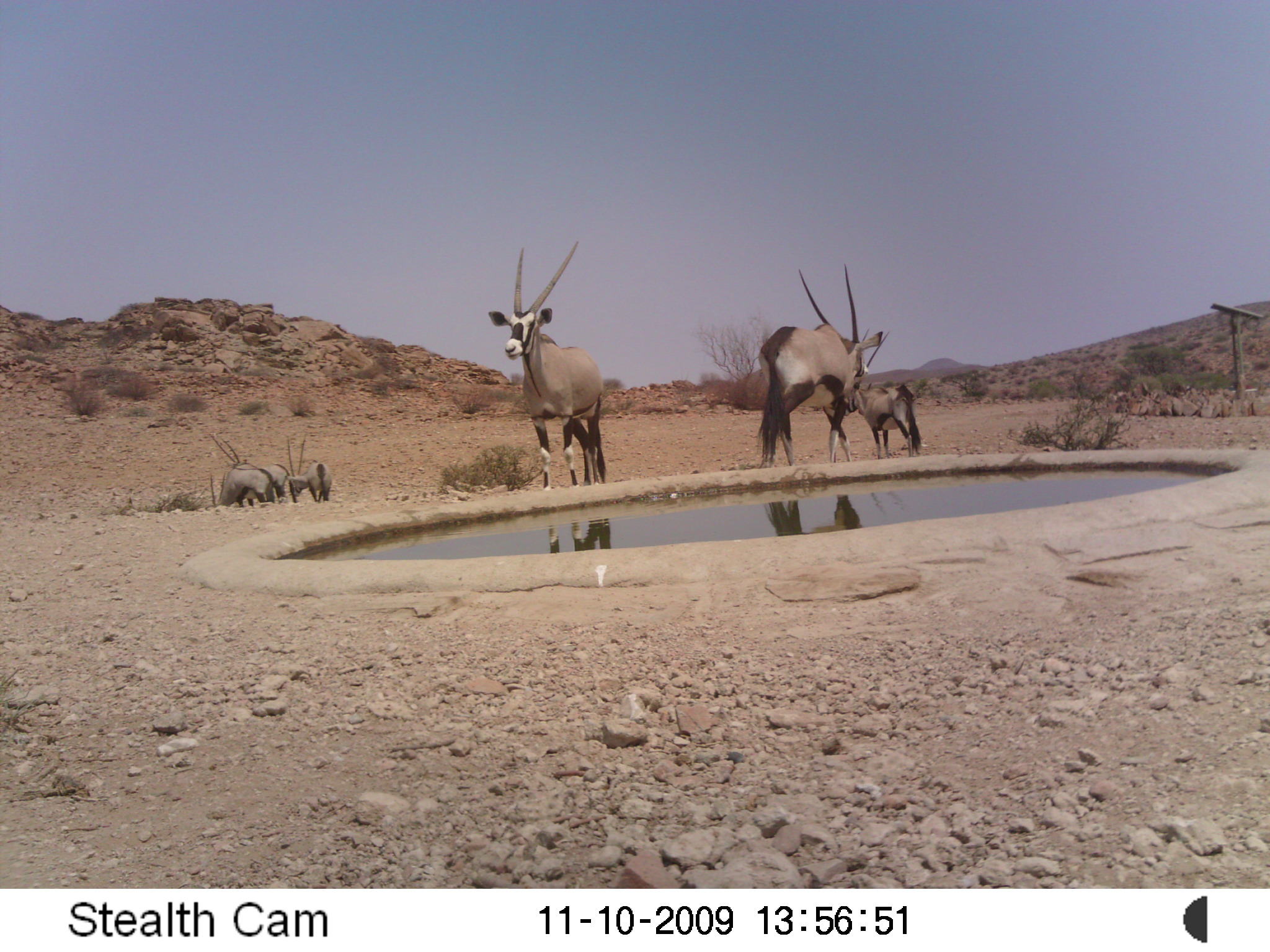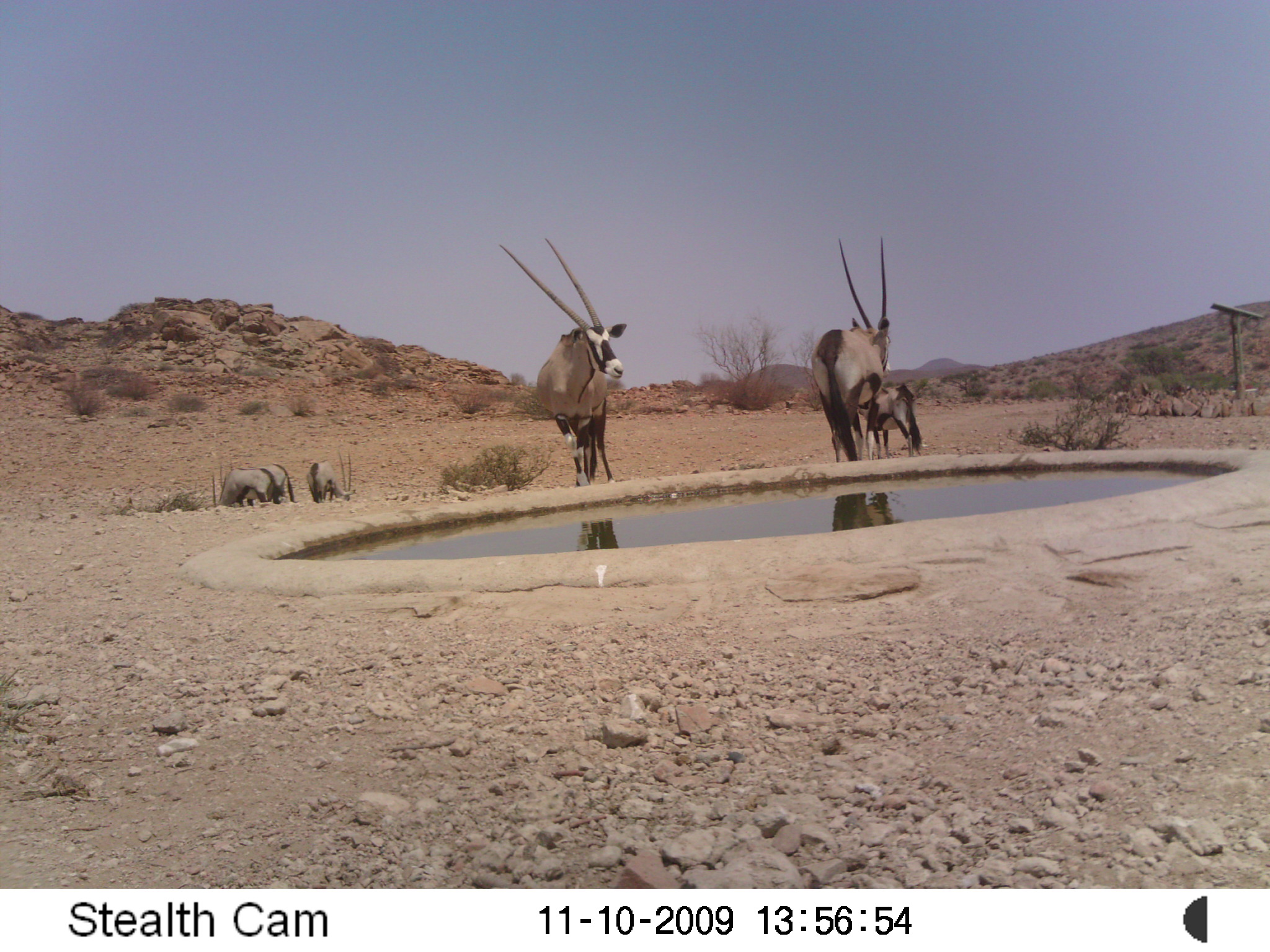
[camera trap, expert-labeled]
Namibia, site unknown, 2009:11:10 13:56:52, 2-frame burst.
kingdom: Animalia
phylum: Chordata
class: Mammalia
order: Artiodactyla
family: Bovidae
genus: Oryx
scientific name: Oryx gazella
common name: gemsbok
Oryx gazella (gemsbok).